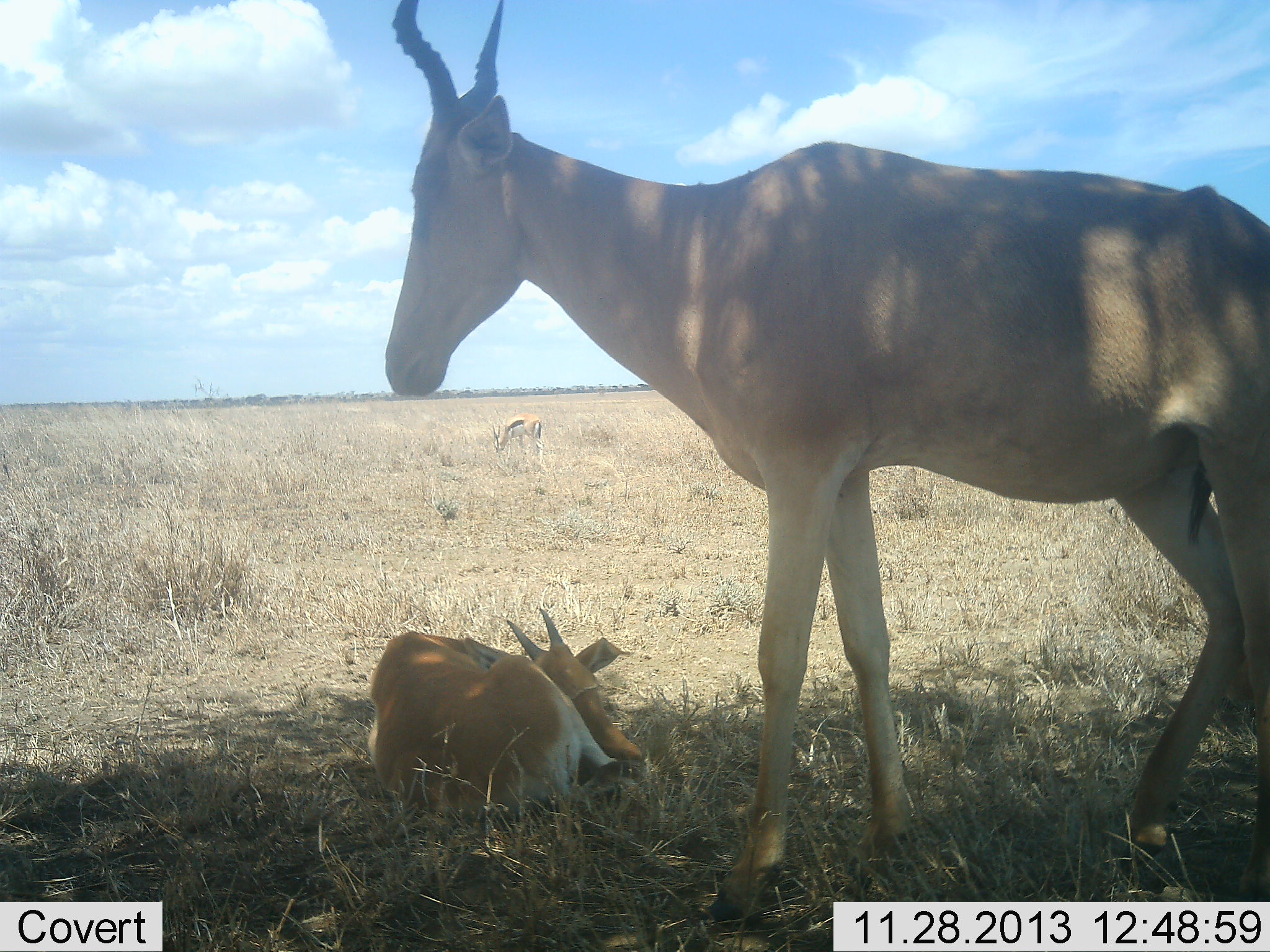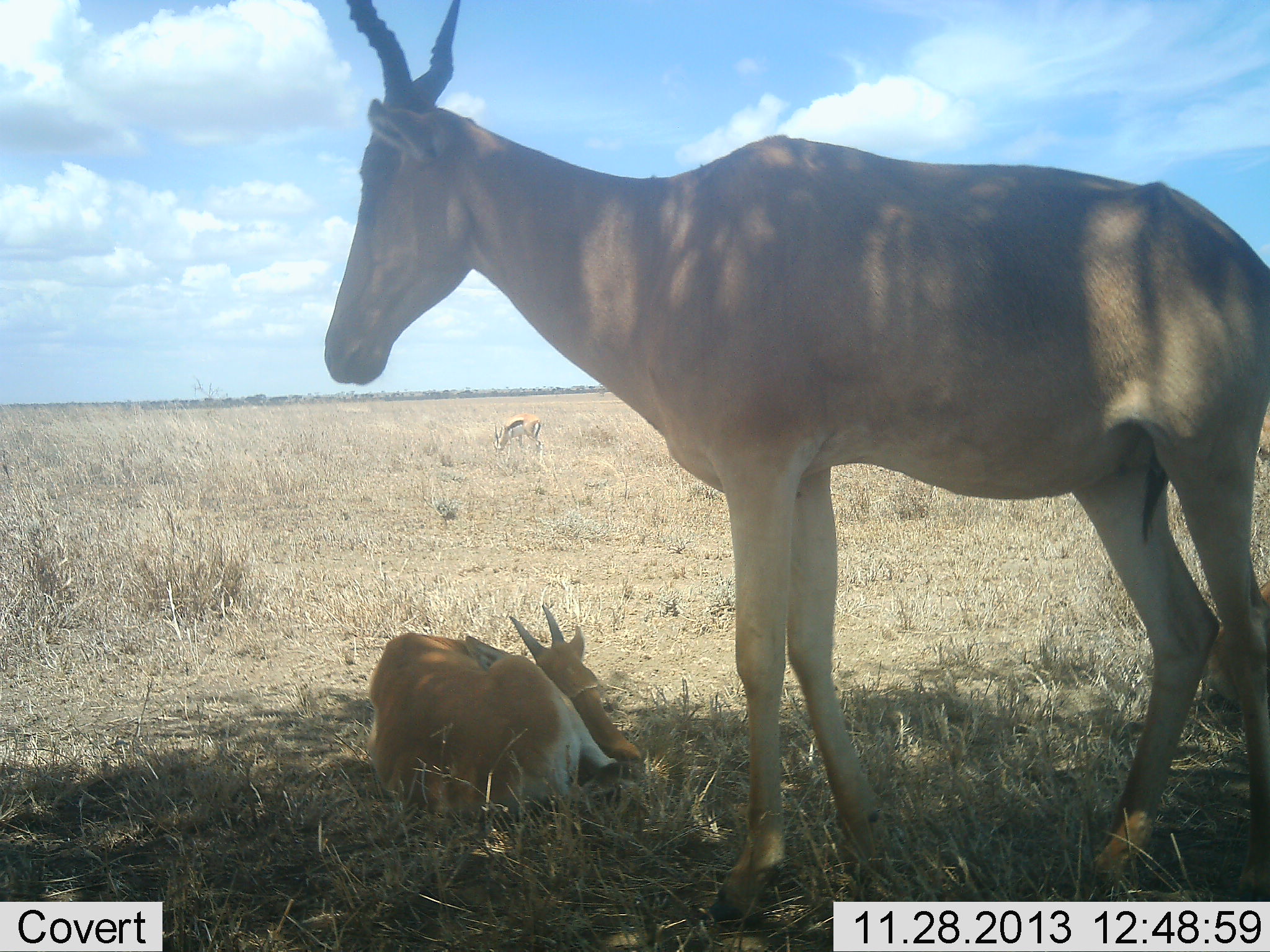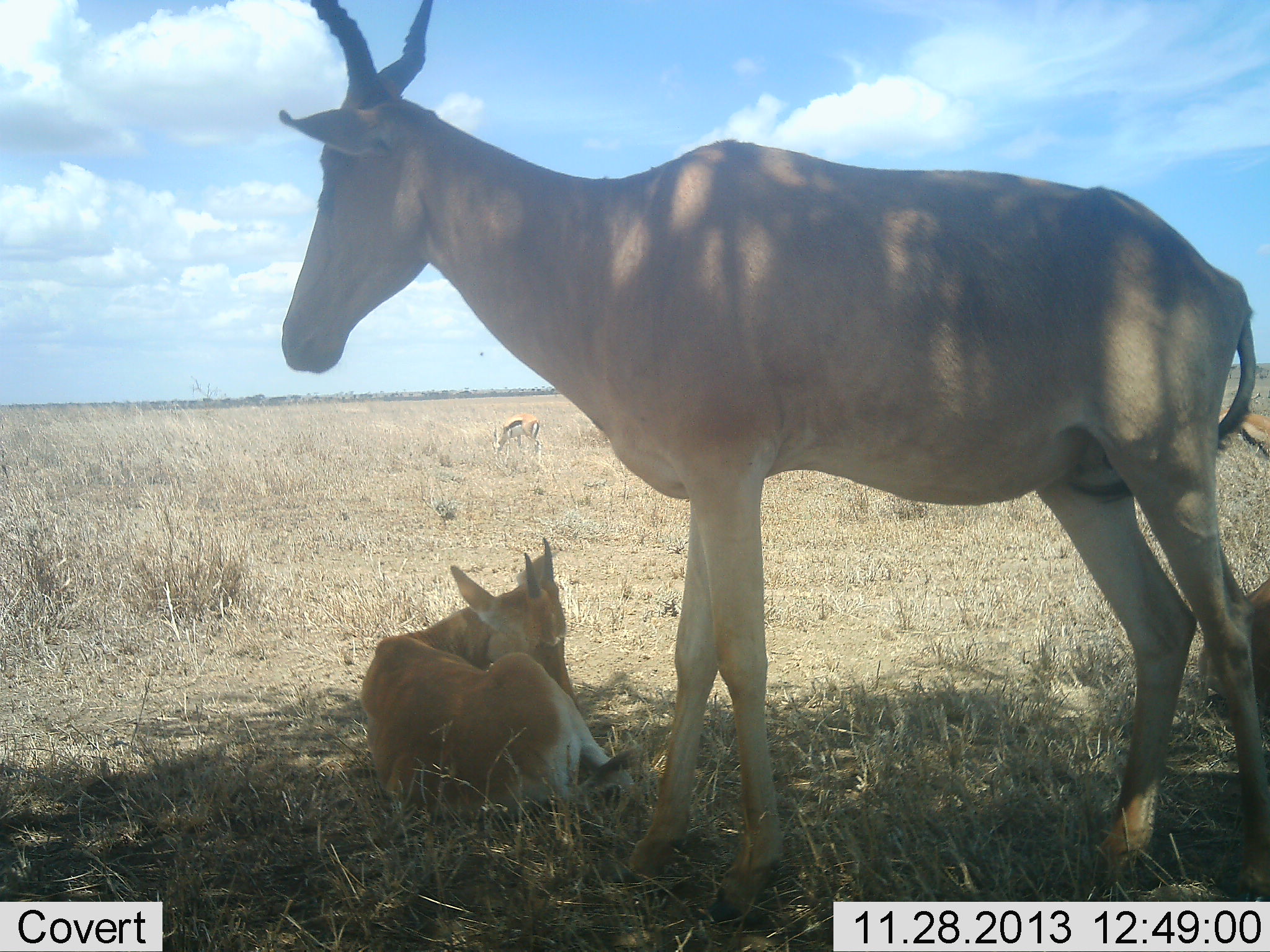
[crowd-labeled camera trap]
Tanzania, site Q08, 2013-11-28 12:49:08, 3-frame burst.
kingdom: Animalia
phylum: Chordata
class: Mammalia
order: Artiodactyla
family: Bovidae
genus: Alcelaphus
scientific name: Alcelaphus buselaphus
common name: hartebeest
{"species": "hartebeest (Alcelaphus buselaphus)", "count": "2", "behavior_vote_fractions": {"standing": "67%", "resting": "92%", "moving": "10%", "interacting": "0%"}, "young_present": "74%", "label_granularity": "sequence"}